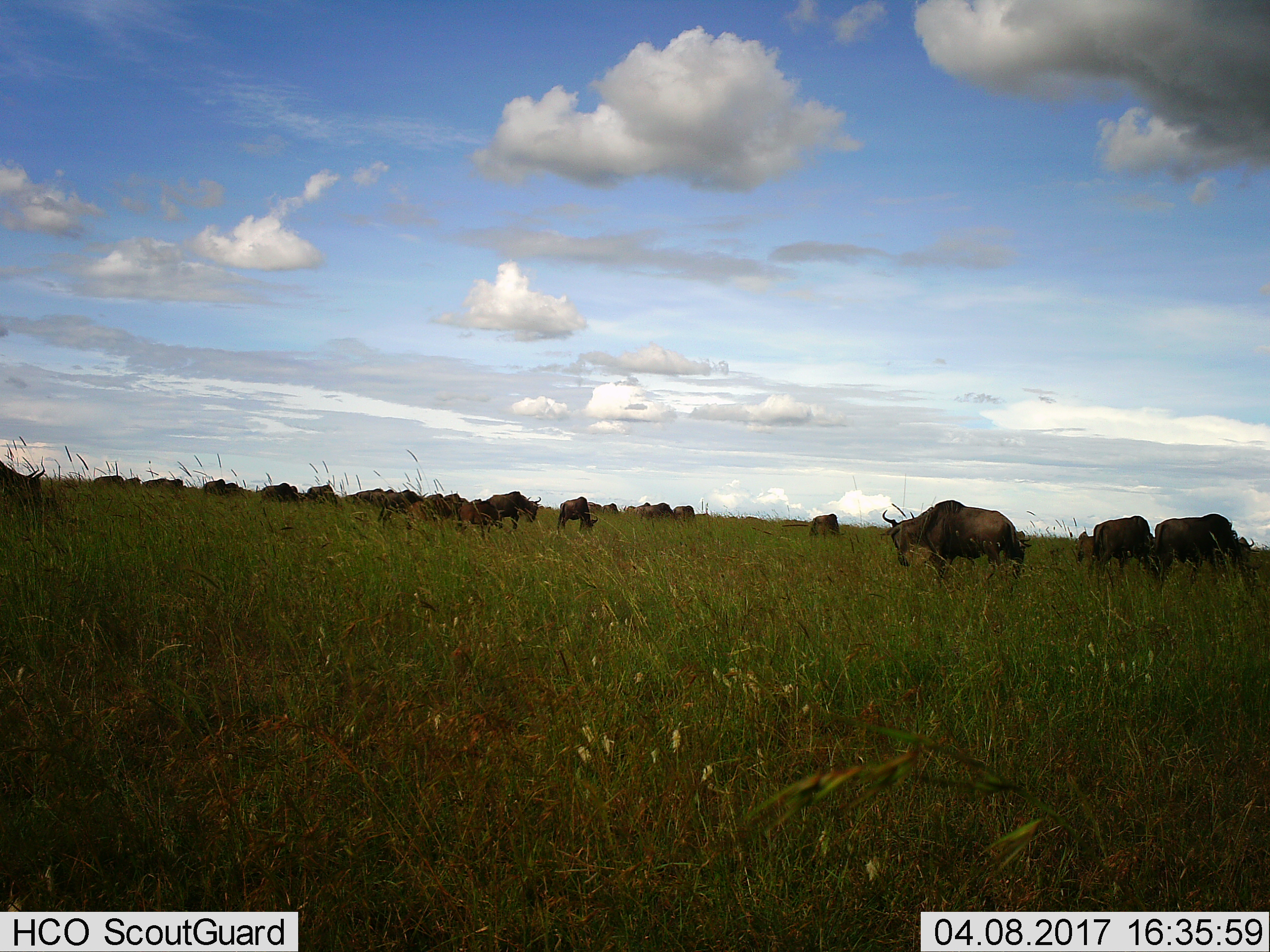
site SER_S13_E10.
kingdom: Animalia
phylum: Chordata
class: Mammalia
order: Artiodactyla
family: Bovidae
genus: Connochaetes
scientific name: Connochaetes taurinus taurinus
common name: blue wildebeest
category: wildebeestblue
Wildebeestblue (blue wildebeest) (Connochaetes taurinus taurinus), count 11-50. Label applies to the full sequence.